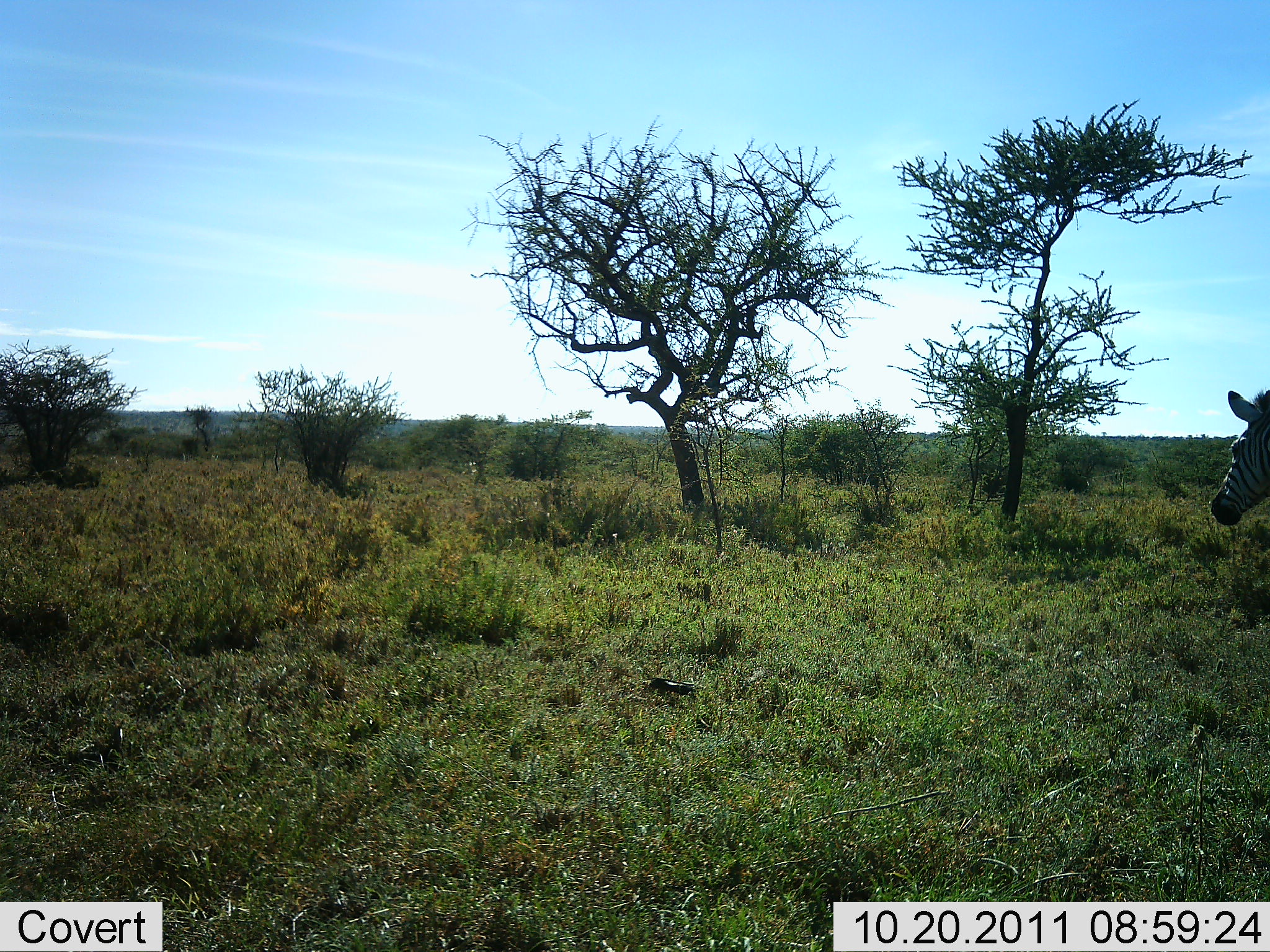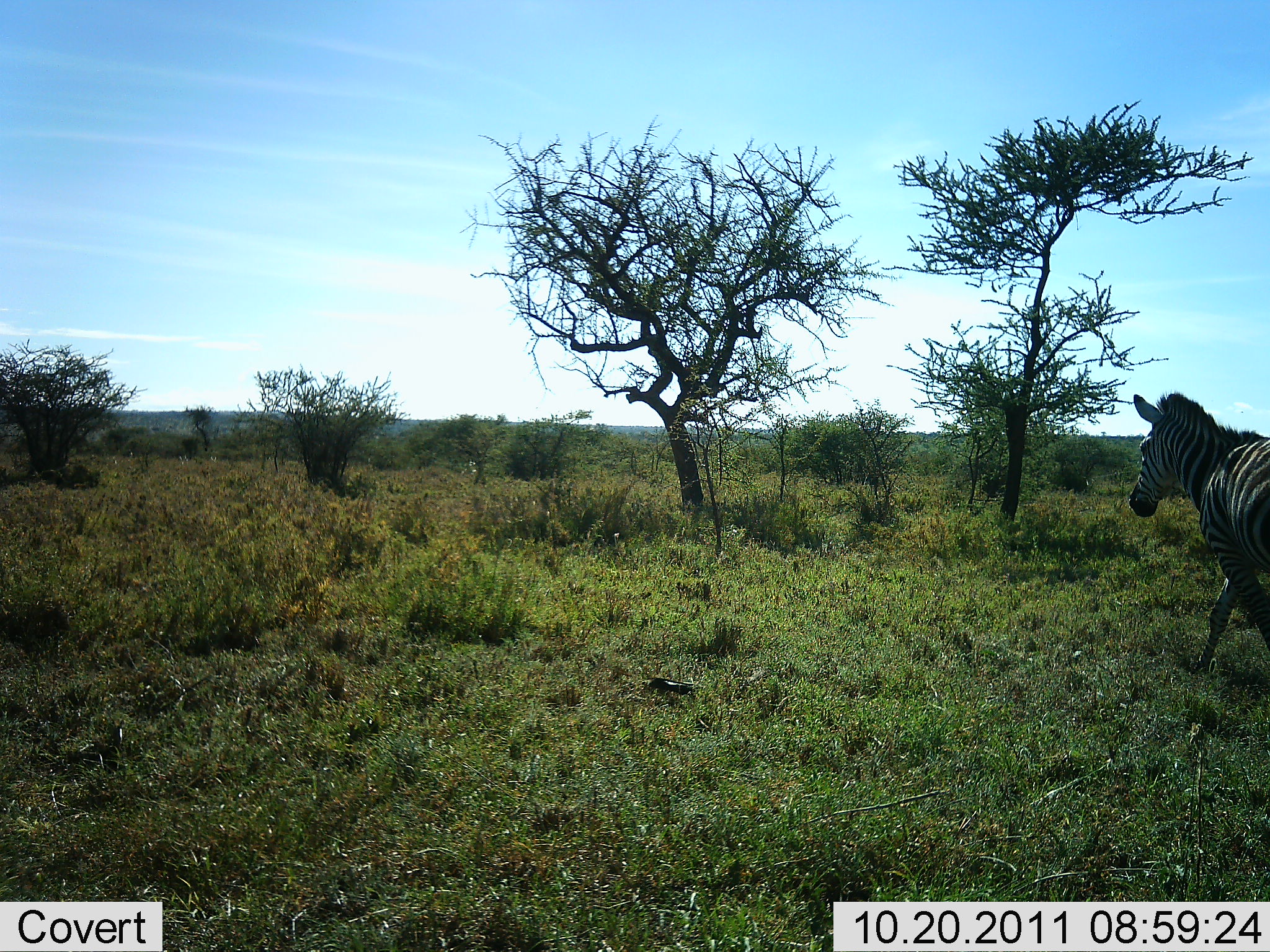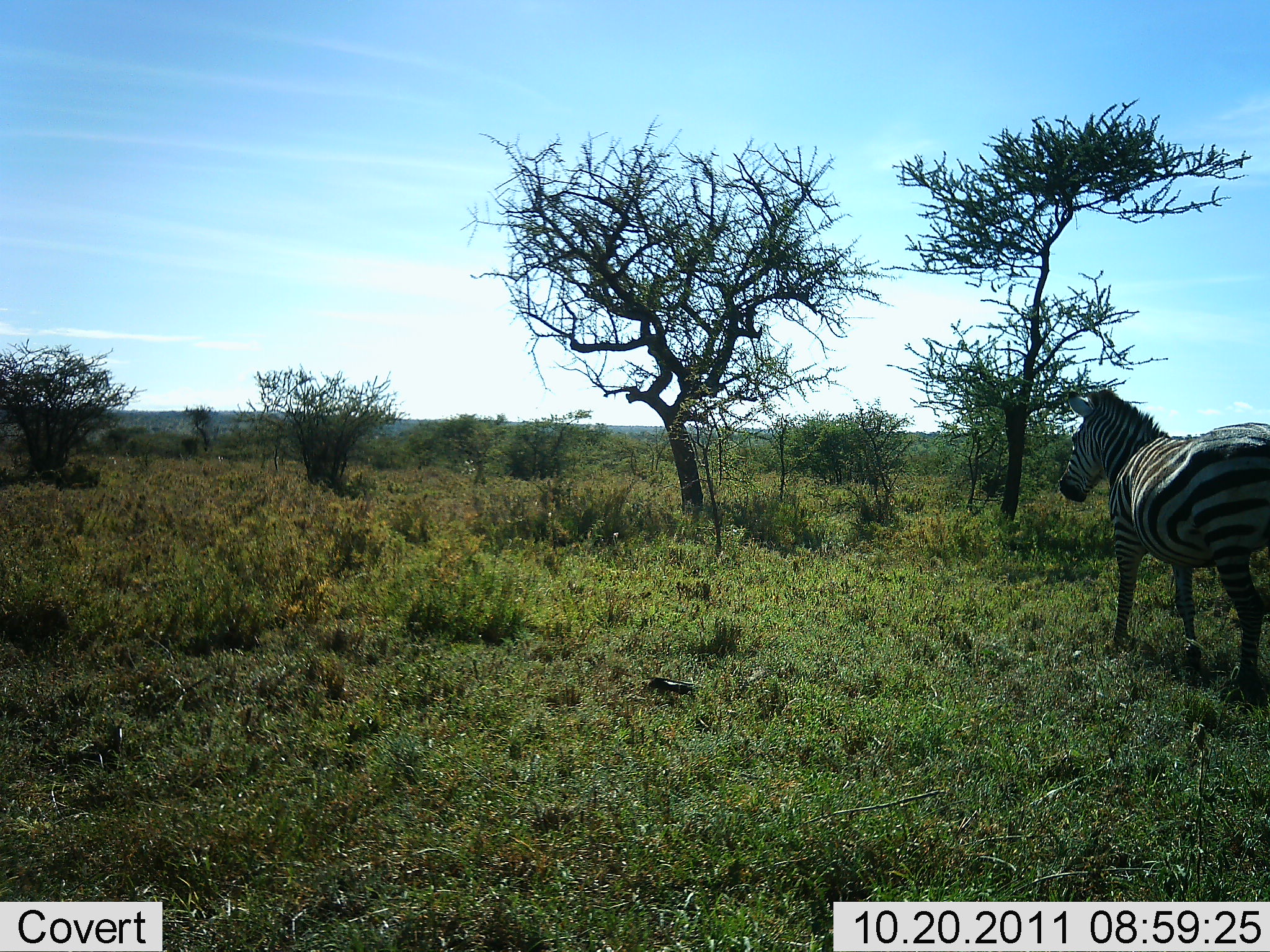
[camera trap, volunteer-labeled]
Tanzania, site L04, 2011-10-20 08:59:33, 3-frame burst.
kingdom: Animalia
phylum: Chordata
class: Mammalia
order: Perissodactyla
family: Equidae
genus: Equus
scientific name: Equus quagga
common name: plains zebra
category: zebra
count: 1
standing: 29%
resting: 0%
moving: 86%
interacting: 0%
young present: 0%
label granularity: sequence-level